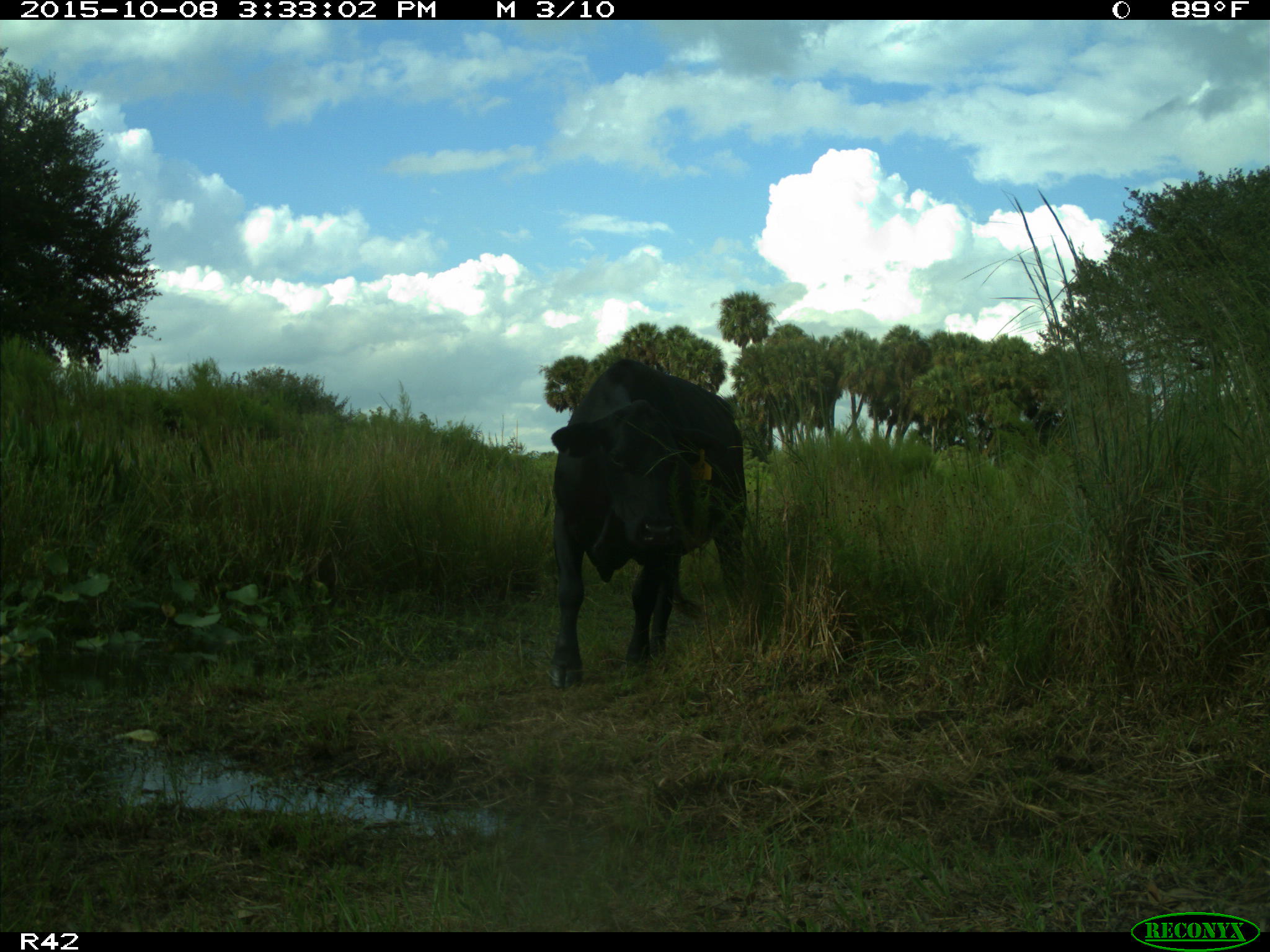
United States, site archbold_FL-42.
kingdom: Animalia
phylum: Chordata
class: Mammalia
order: Artiodactyla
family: Bovidae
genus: Bos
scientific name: Bos taurus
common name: domestic cow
Bos taurus (domestic cow).